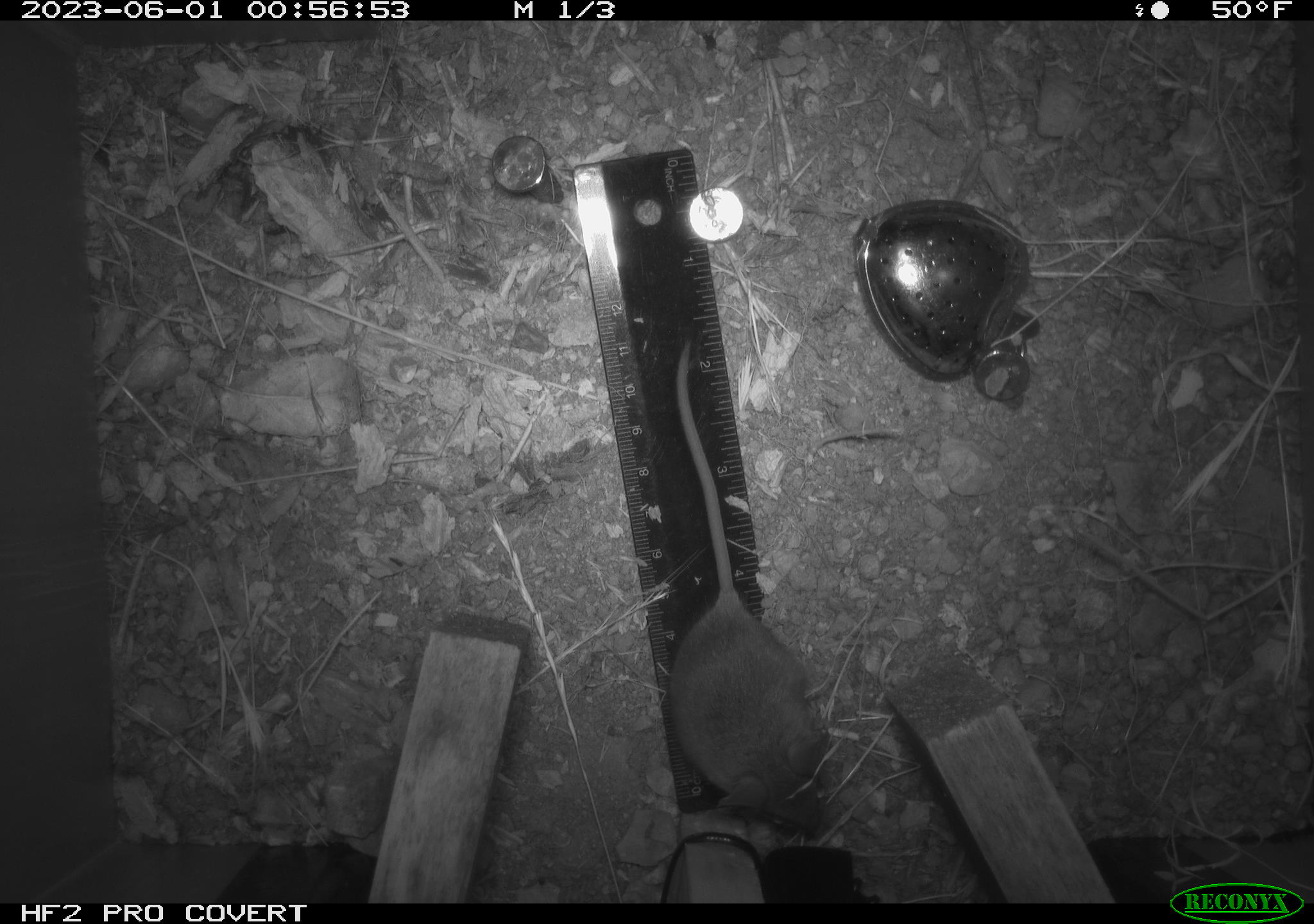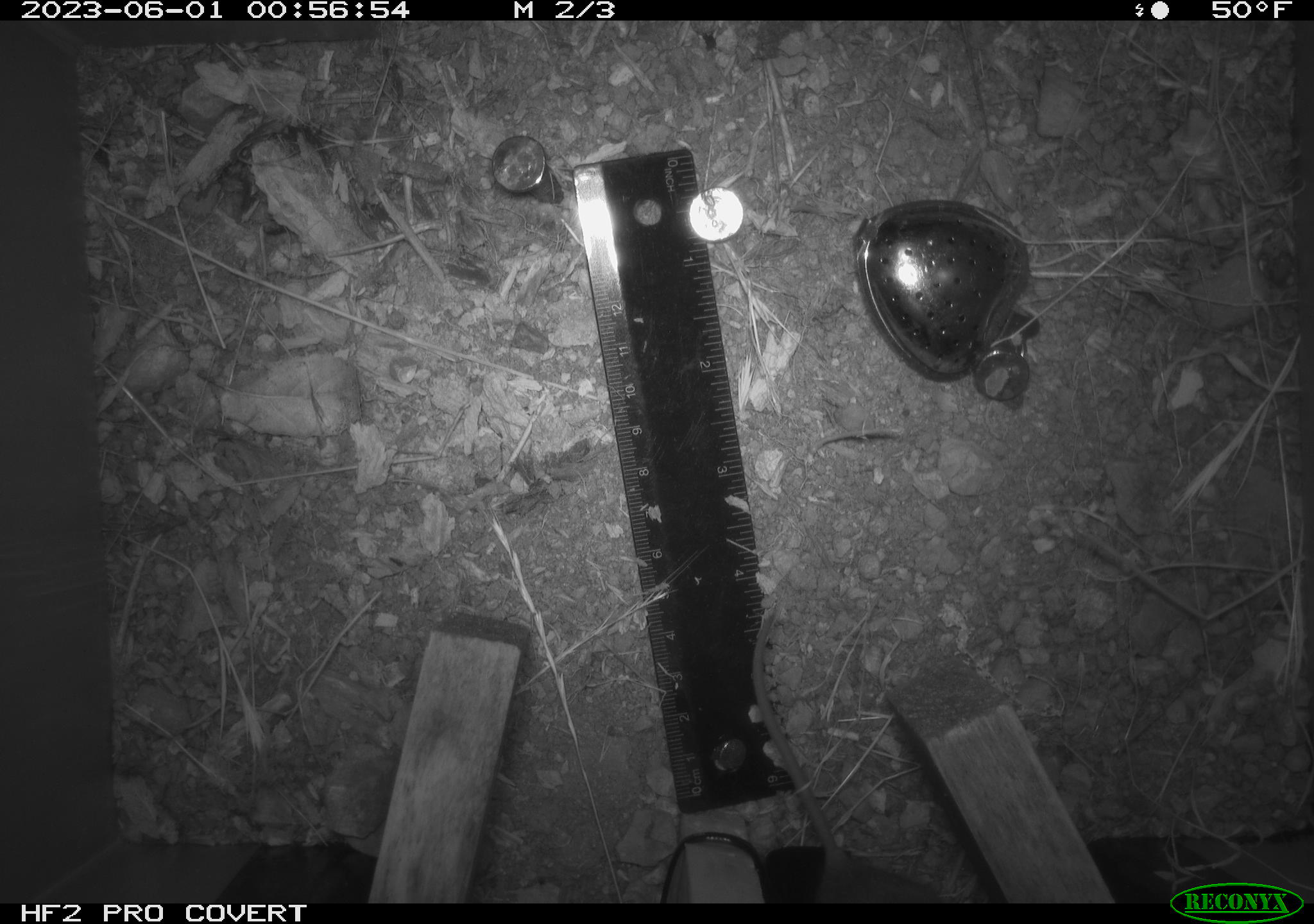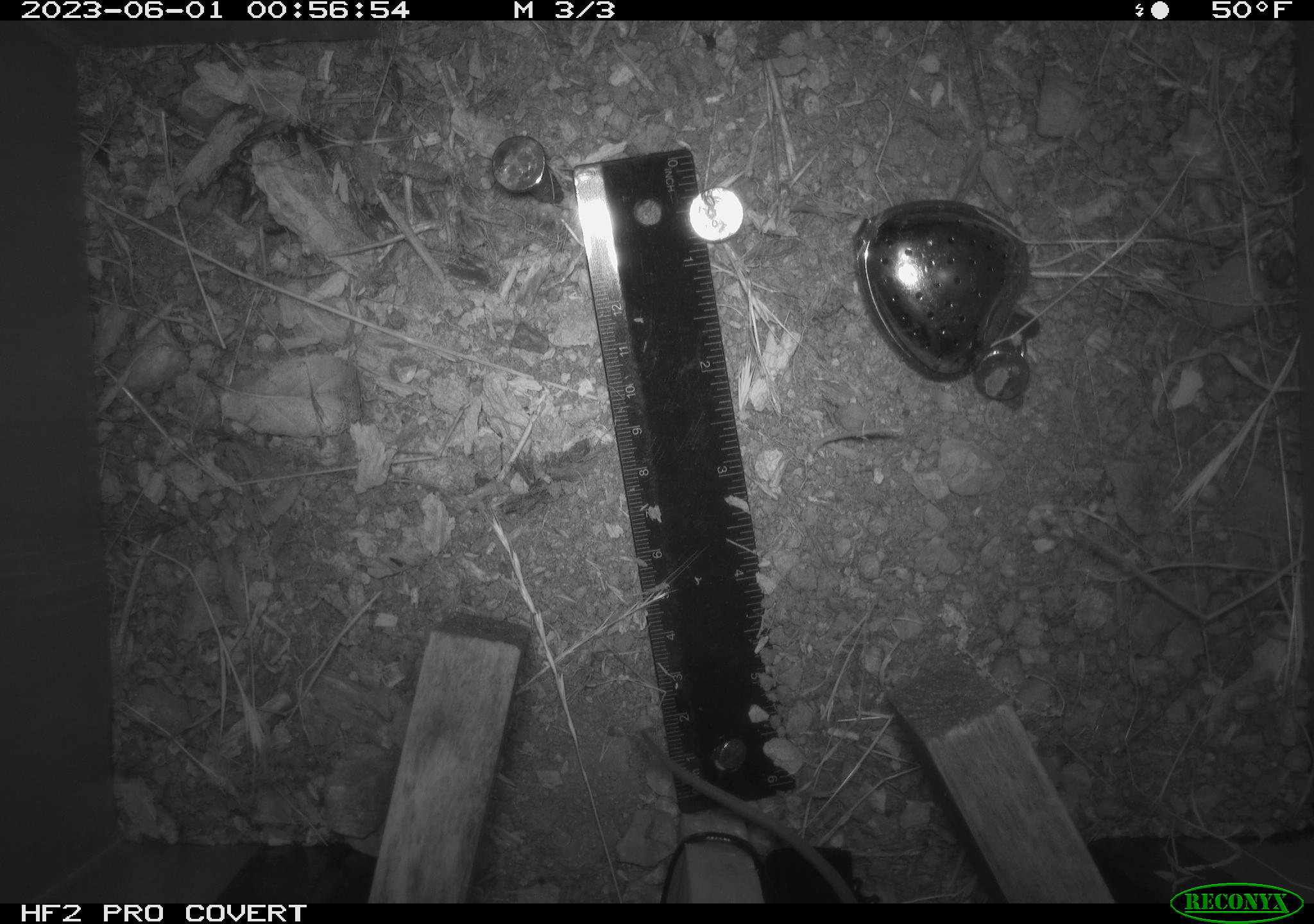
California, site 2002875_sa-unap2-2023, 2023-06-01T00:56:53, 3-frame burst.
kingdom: Animalia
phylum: Chordata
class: Mammalia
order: Rodentia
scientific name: Rodentia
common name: mouse species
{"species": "mouse species (Rodentia)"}